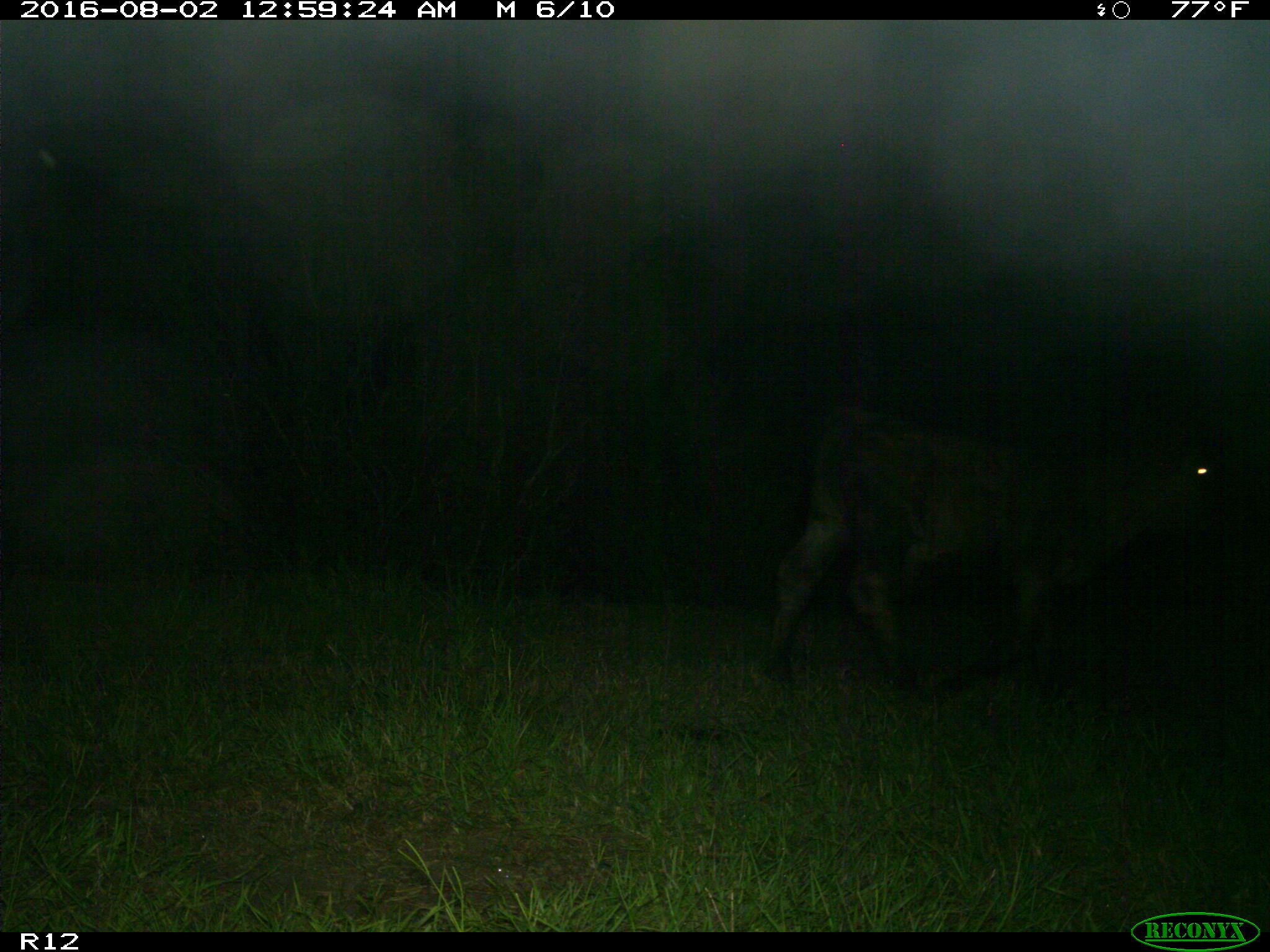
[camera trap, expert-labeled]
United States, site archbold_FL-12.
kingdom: Animalia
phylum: Chordata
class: Mammalia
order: Artiodactyla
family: Bovidae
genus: Bos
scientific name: Bos taurus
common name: domestic cow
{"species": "Bos taurus (domestic cow)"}